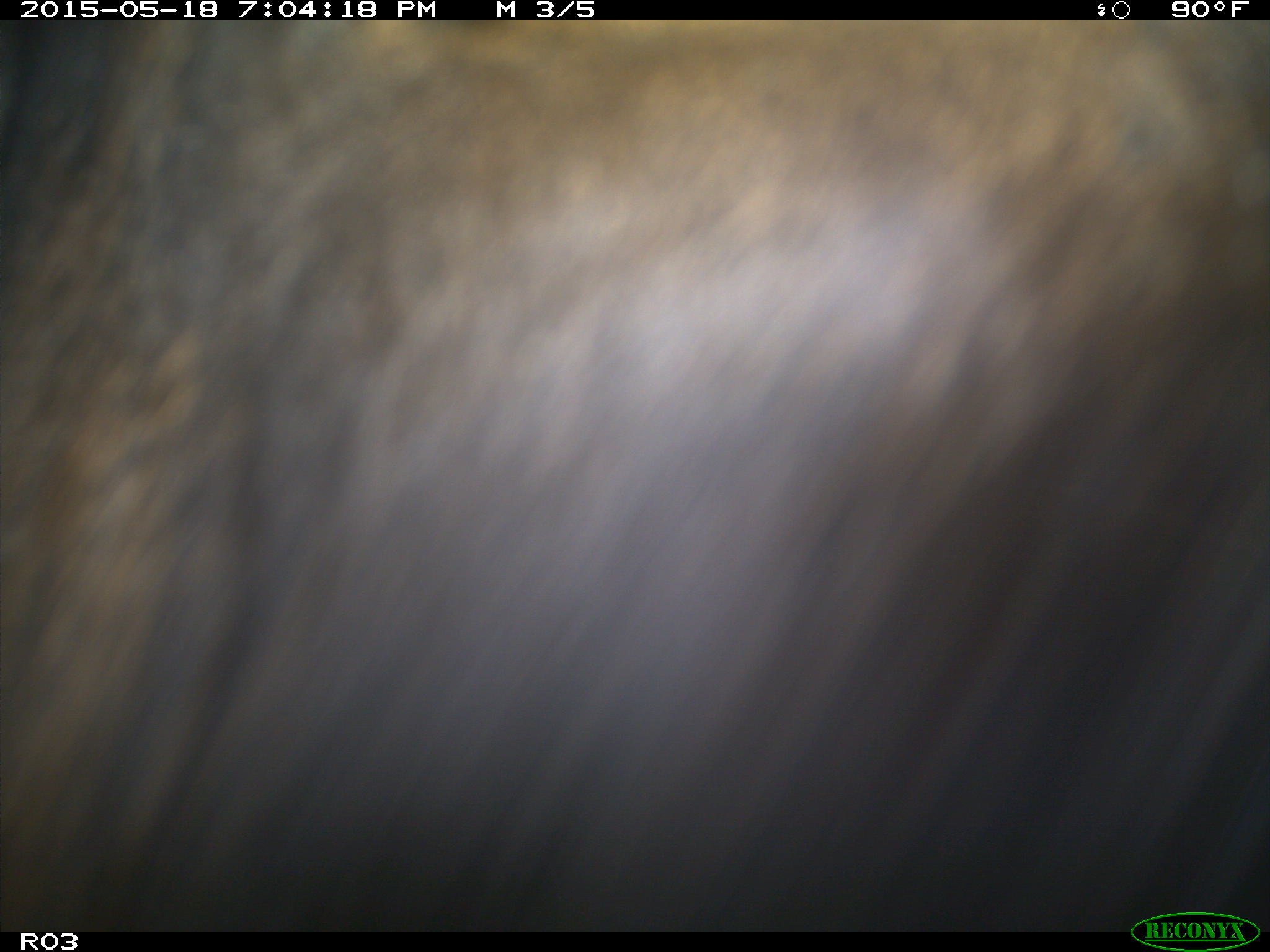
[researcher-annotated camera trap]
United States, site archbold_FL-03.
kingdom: Animalia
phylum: Chordata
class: Mammalia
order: Artiodactyla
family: Bovidae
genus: Bos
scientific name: Bos taurus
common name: domestic cow